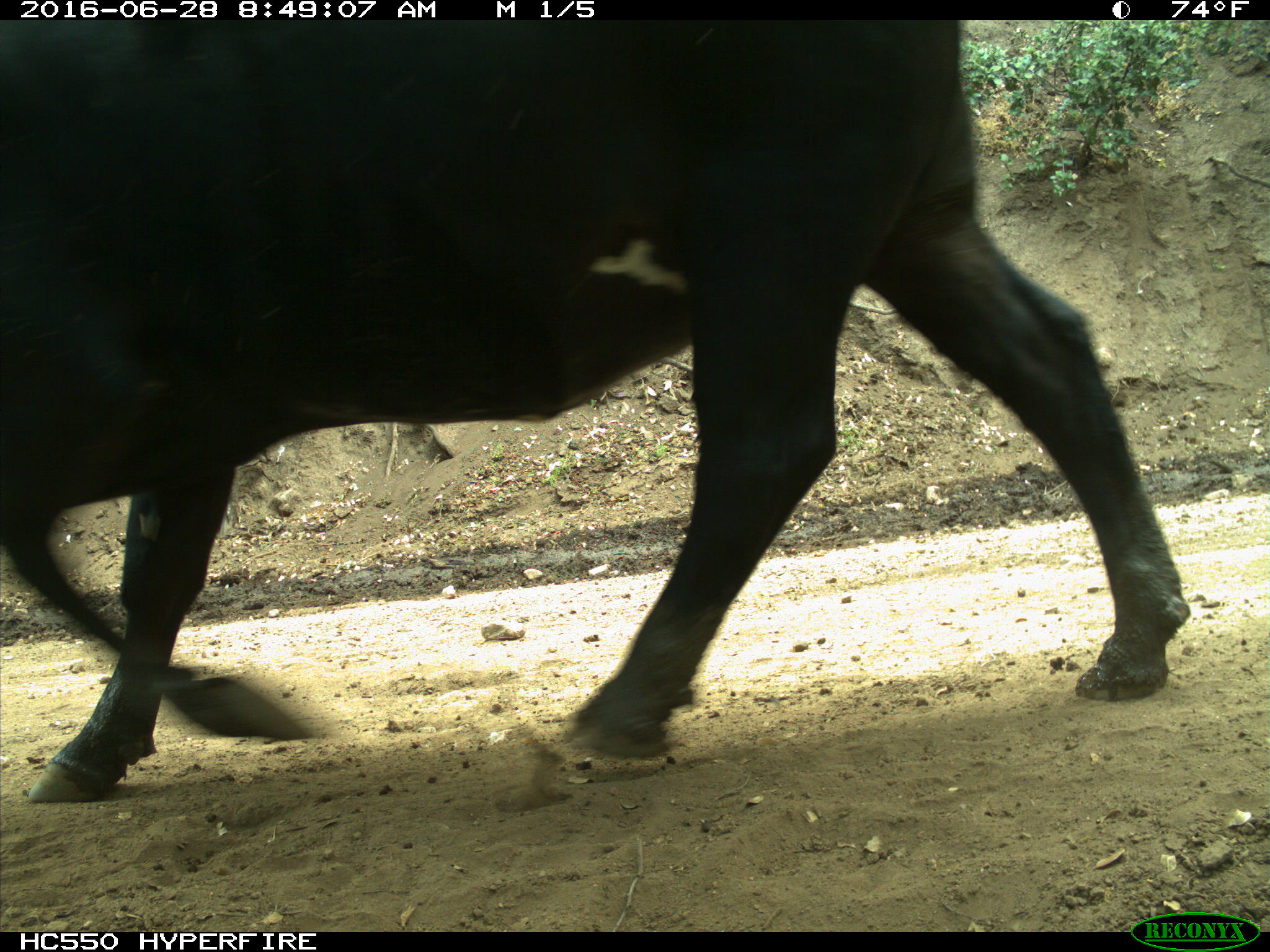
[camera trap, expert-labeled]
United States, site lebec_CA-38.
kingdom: Animalia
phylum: Chordata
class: Mammalia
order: Artiodactyla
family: Bovidae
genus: Bos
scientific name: Bos taurus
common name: domestic cow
Bos taurus (domestic cow).